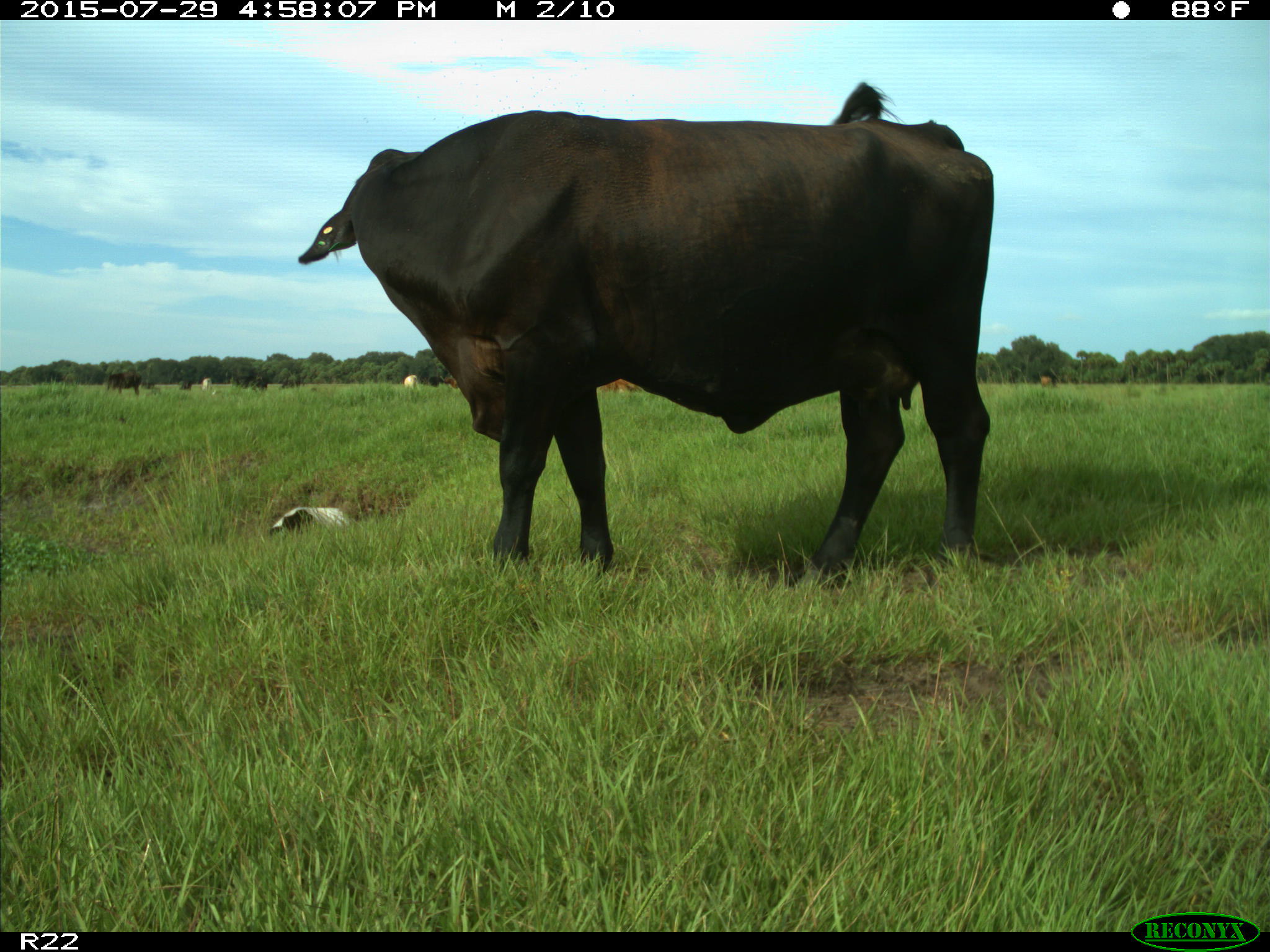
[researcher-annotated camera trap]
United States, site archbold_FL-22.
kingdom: Animalia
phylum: Chordata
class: Mammalia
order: Artiodactyla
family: Bovidae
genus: Bos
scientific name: Bos taurus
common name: domestic cow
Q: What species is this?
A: Bos taurus (domestic cow).